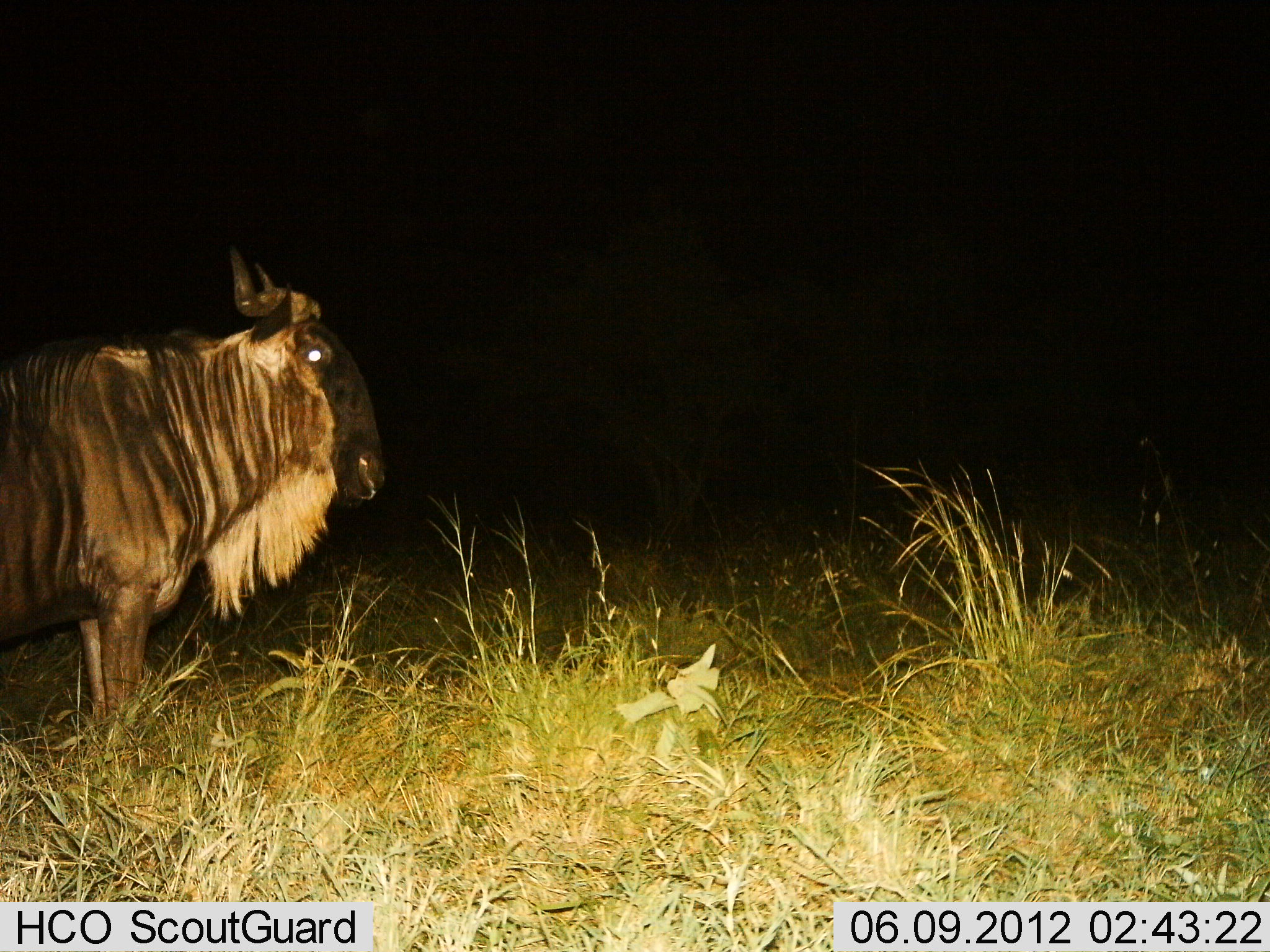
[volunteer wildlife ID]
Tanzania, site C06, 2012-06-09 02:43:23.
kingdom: Animalia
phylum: Chordata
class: Mammalia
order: Artiodactyla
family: Bovidae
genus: Connochaetes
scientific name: Connochaetes taurinus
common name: blue wildebeest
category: wildebeest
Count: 1.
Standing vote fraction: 100%.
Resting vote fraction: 0%.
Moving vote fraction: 0%.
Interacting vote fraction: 0%.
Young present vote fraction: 0%.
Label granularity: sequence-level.